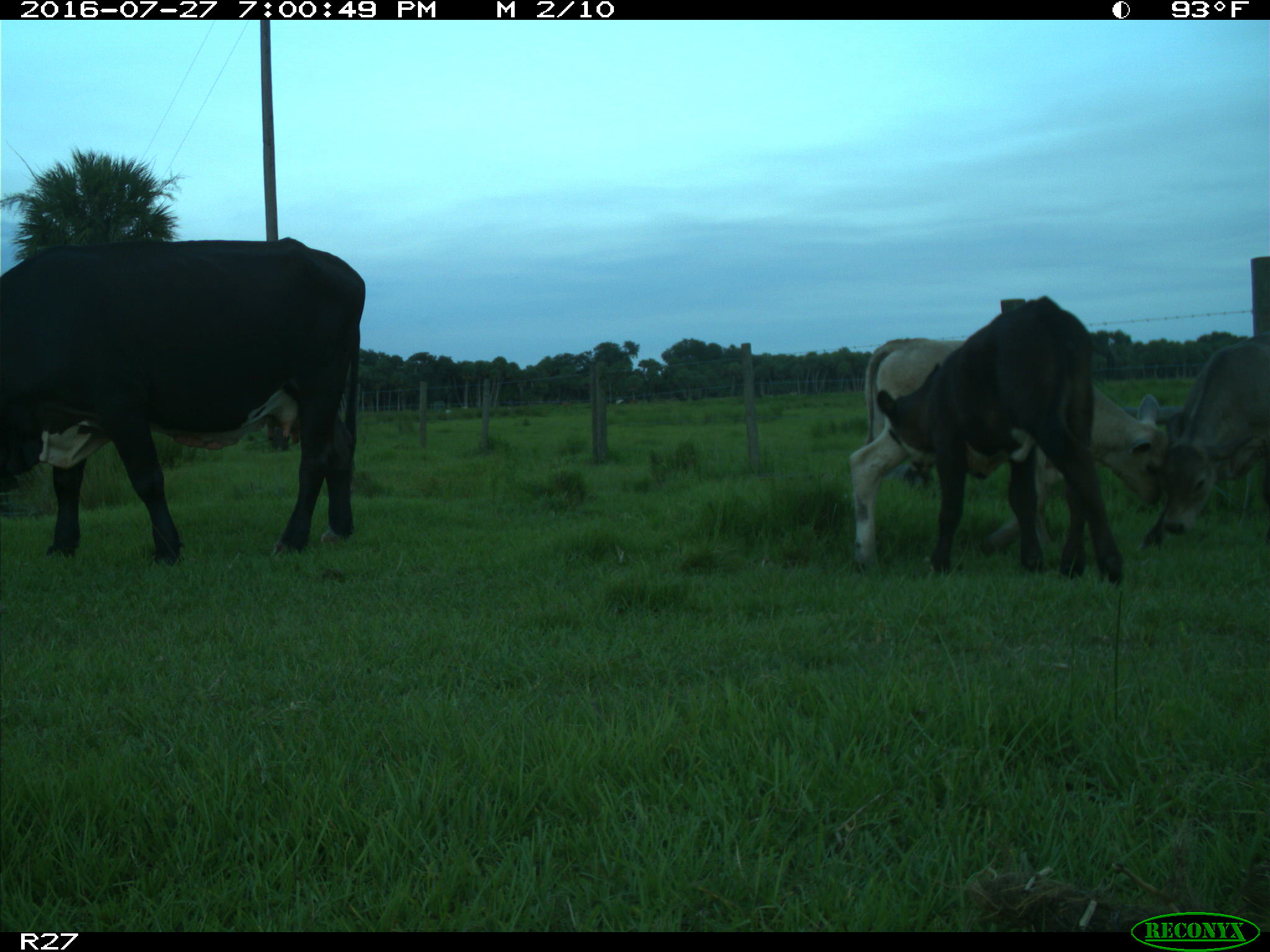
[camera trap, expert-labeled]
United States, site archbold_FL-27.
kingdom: Animalia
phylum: Chordata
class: Mammalia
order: Artiodactyla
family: Bovidae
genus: Bos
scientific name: Bos taurus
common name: domestic cow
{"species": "Bos taurus (domestic cow)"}